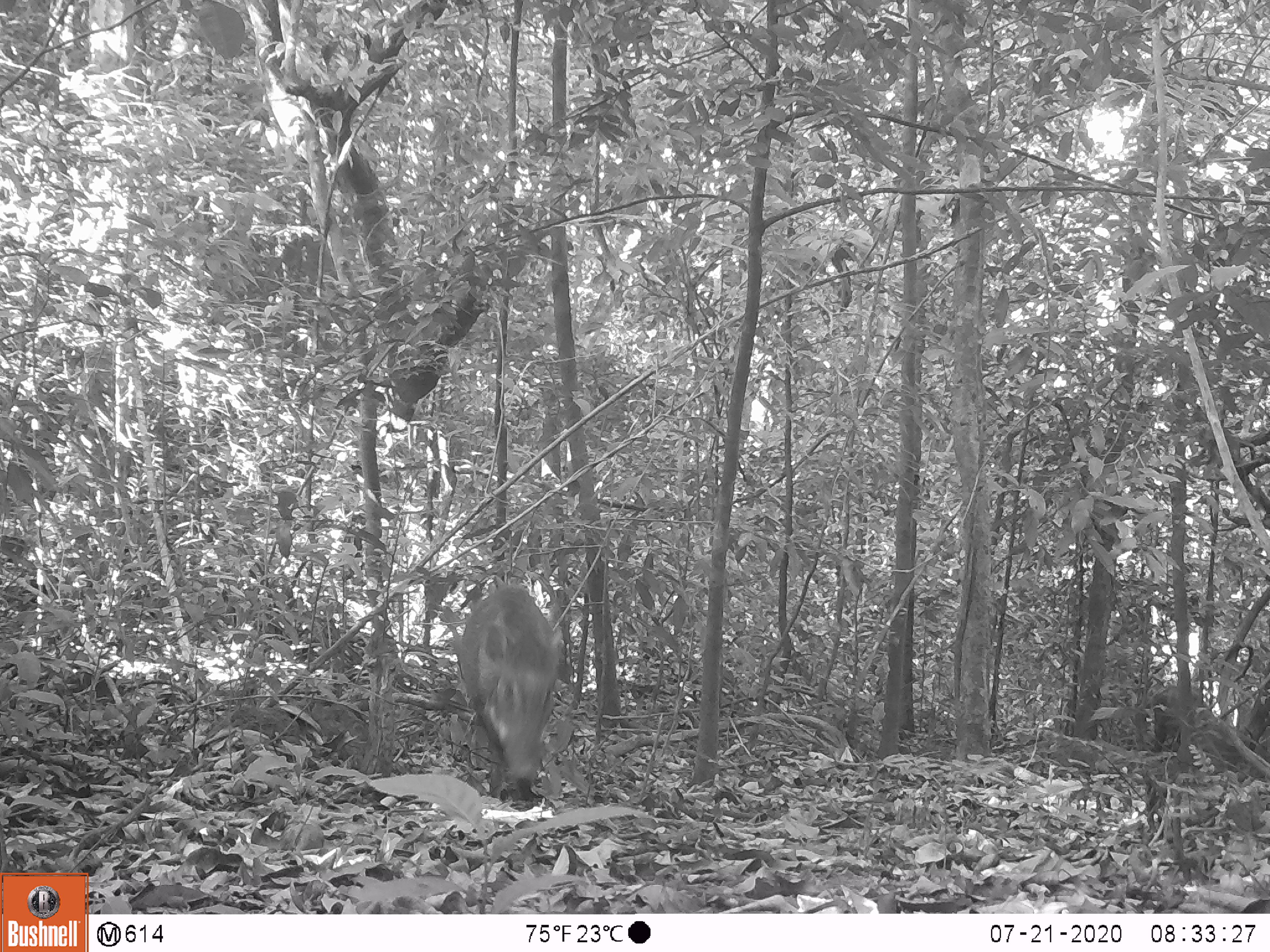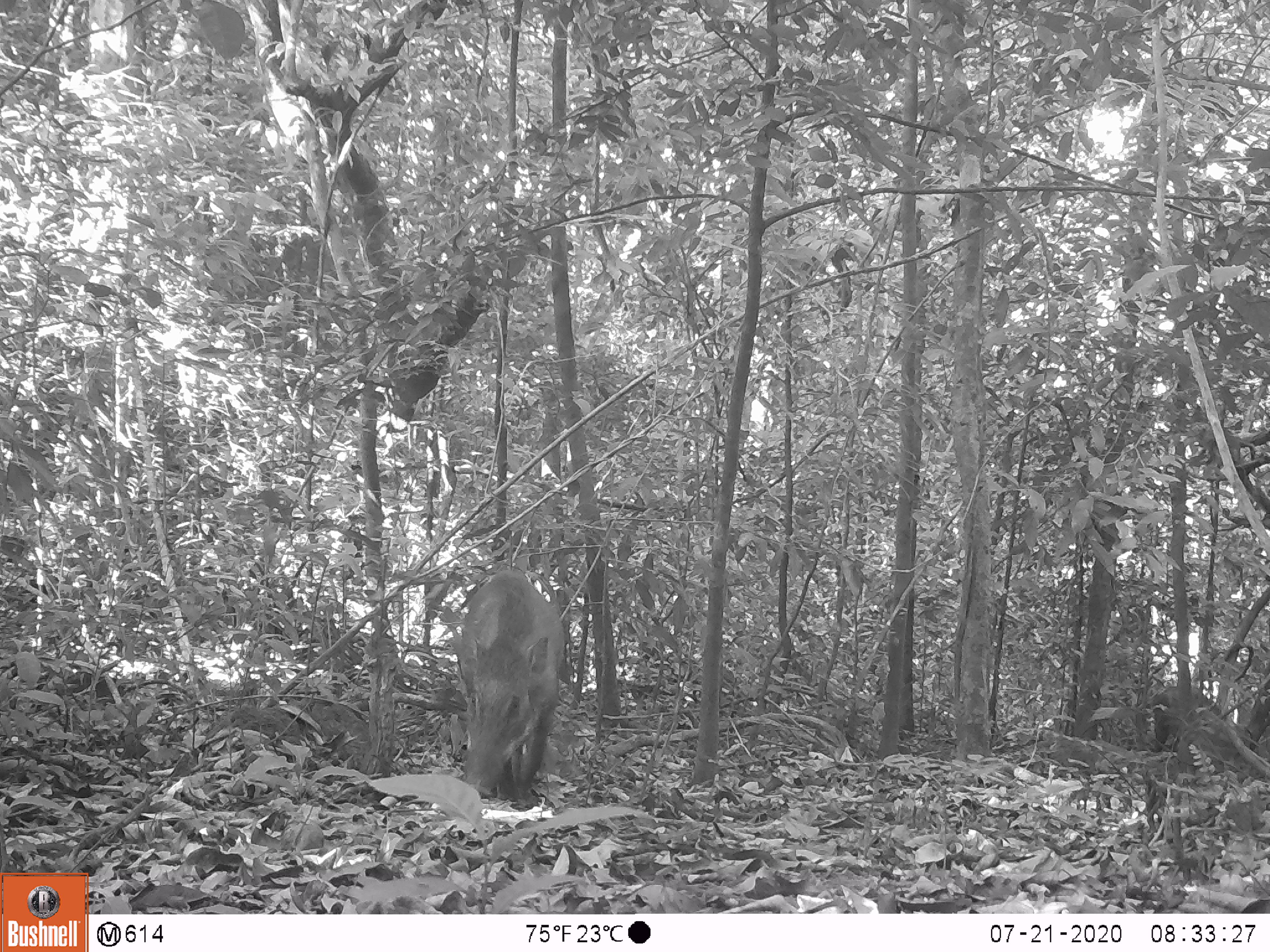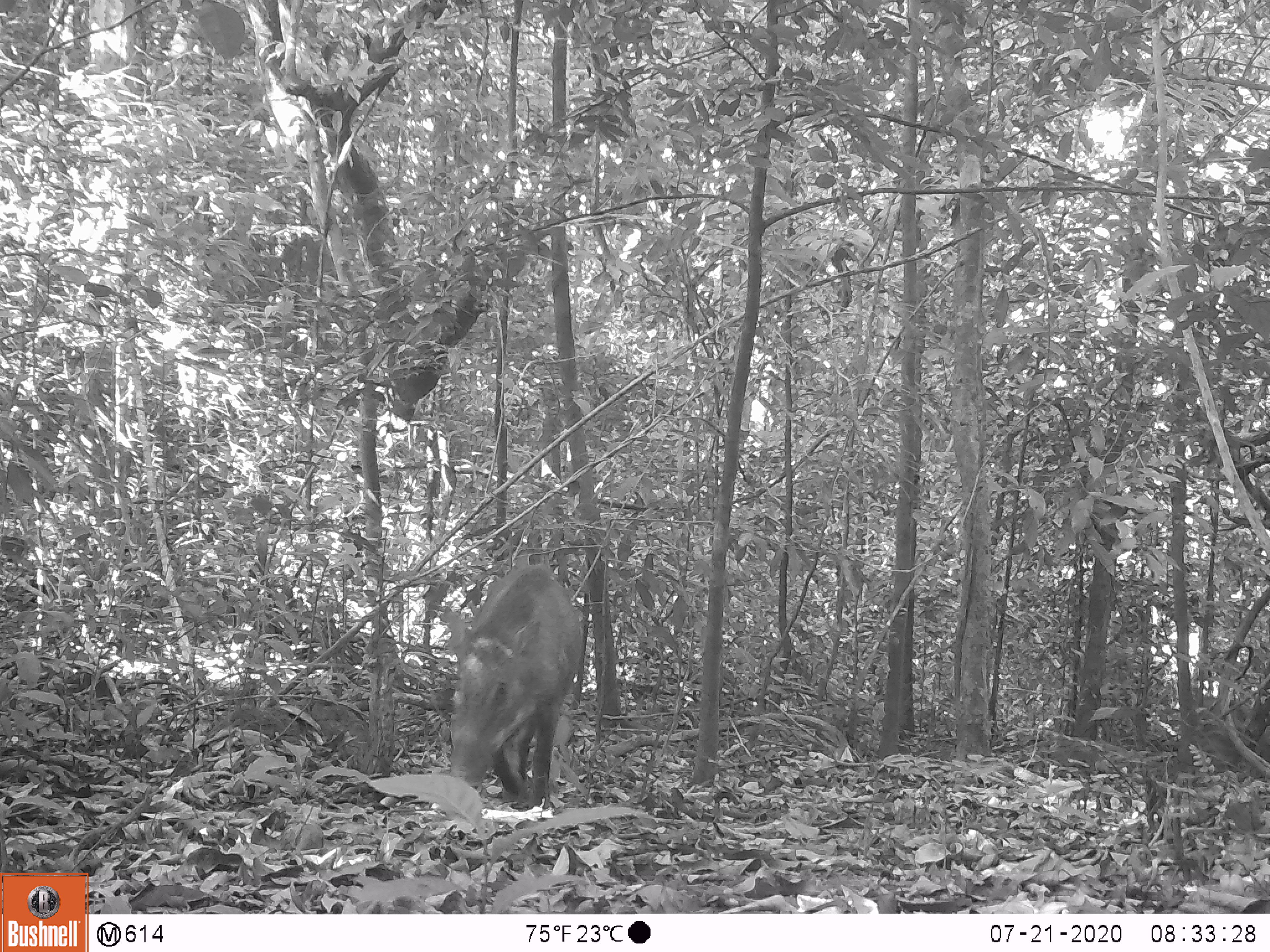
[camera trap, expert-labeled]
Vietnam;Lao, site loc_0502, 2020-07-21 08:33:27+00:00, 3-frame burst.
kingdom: Animalia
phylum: Chordata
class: Mammalia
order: Artiodactyla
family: Suidae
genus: Sus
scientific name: Sus scrofa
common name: eurasian wild pig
Eurasian wild pig (Sus scrofa). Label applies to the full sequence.